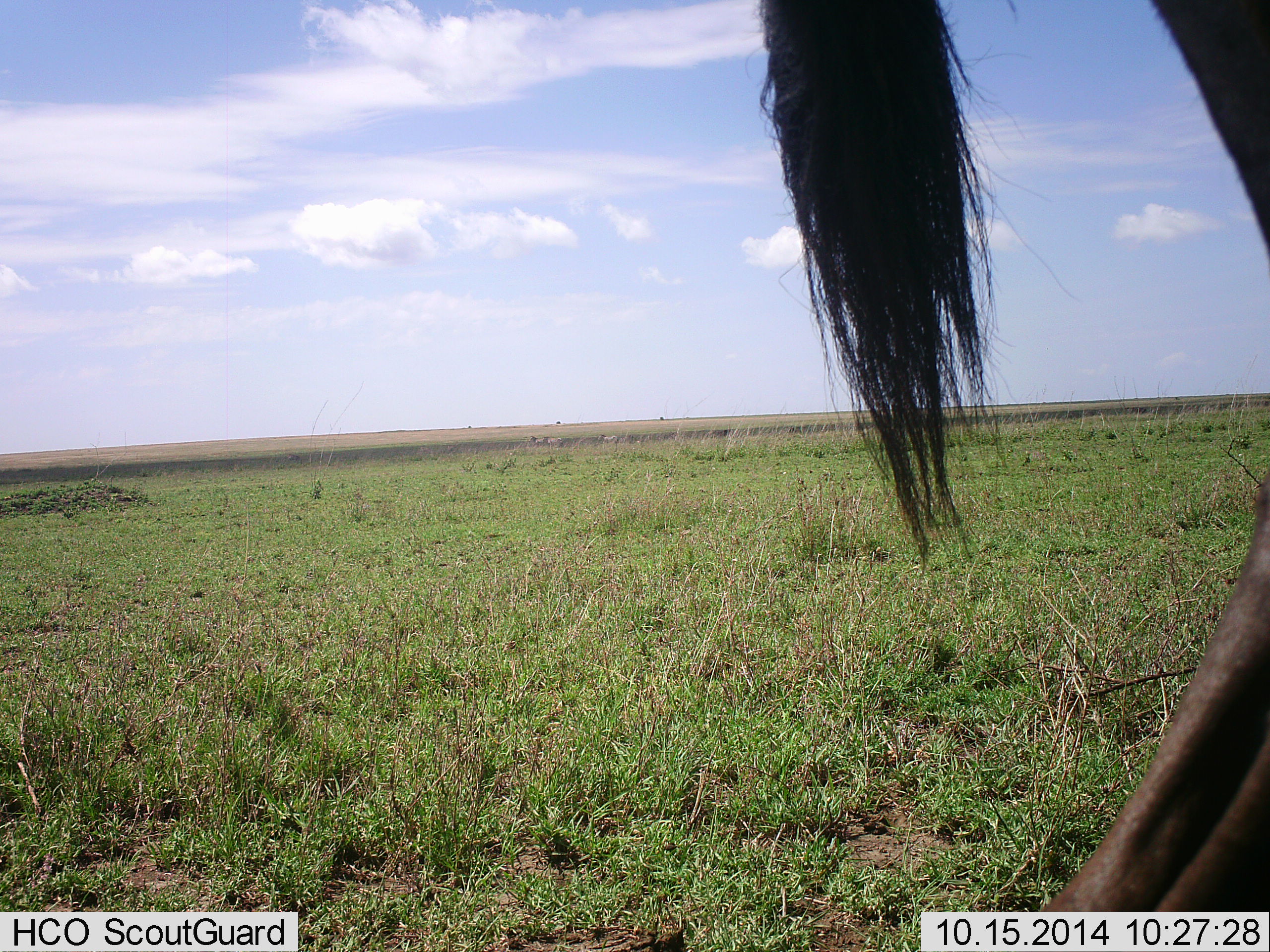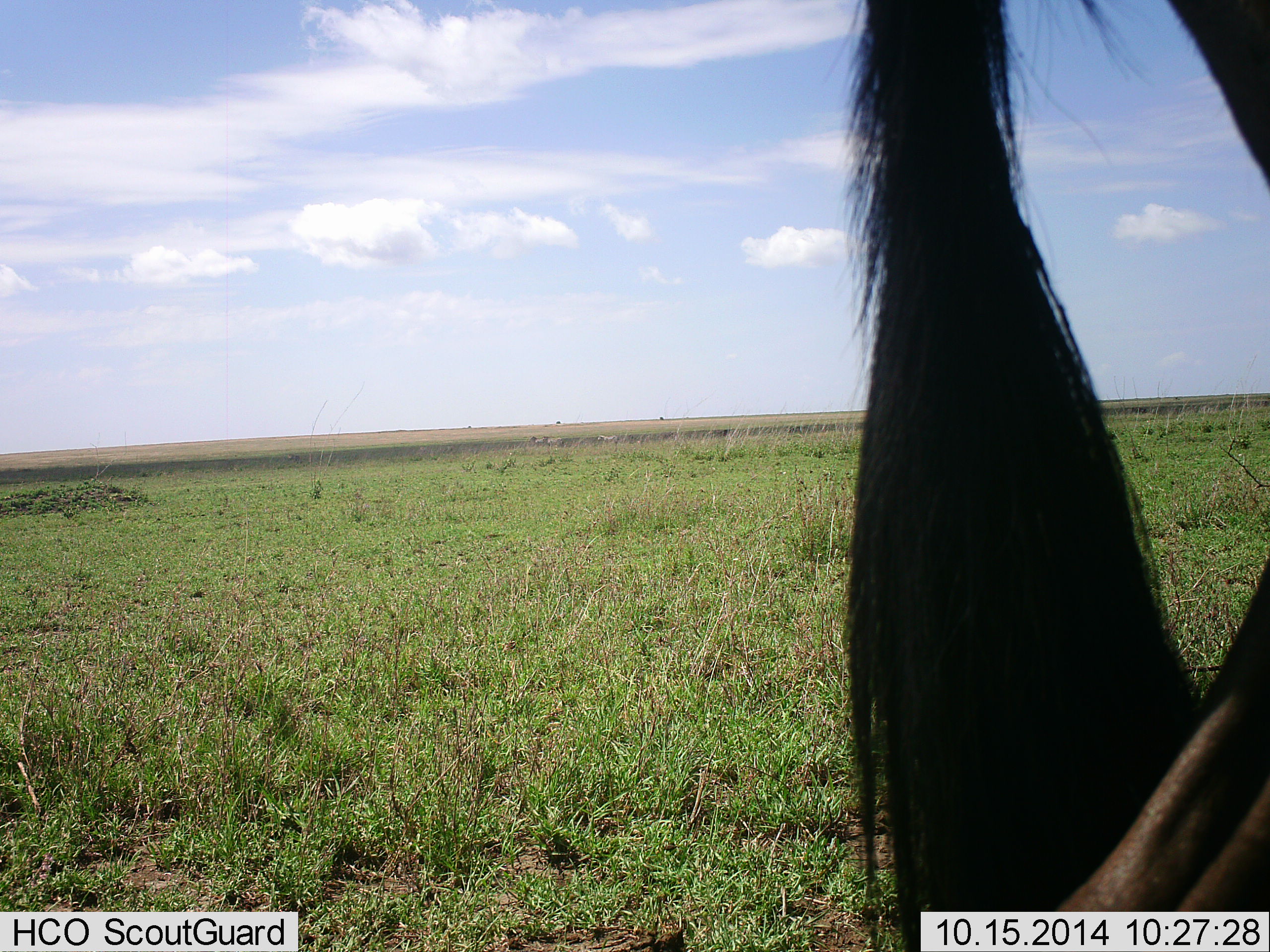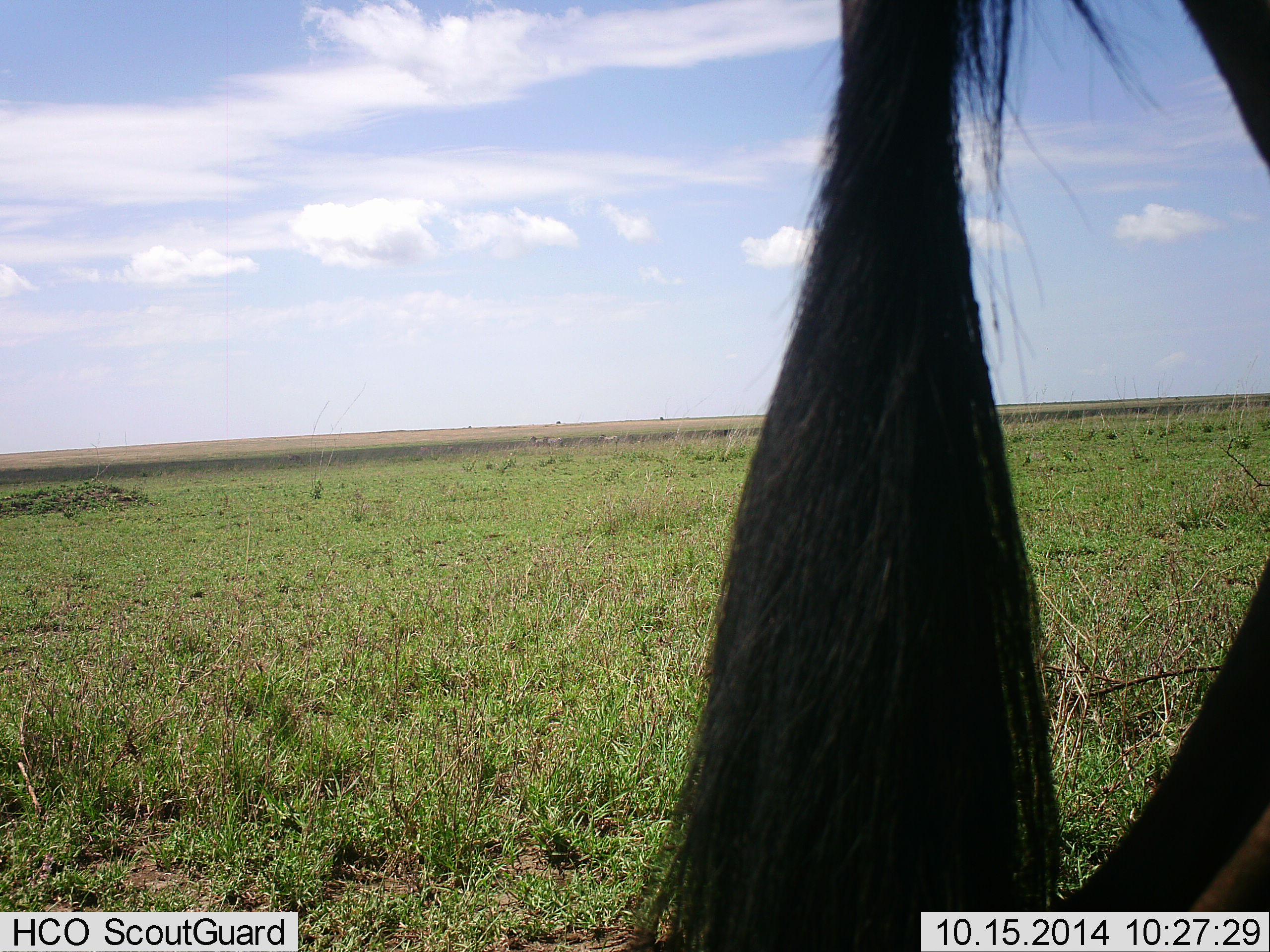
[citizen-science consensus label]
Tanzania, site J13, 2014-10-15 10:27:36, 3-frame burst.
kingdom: Animalia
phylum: Chordata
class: Mammalia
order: Artiodactyla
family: Bovidae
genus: Connochaetes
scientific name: Connochaetes taurinus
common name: blue wildebeest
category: wildebeest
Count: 1.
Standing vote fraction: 70%.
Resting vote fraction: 0%.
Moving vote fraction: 30%.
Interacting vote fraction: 0%.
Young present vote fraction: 0%.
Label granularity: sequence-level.